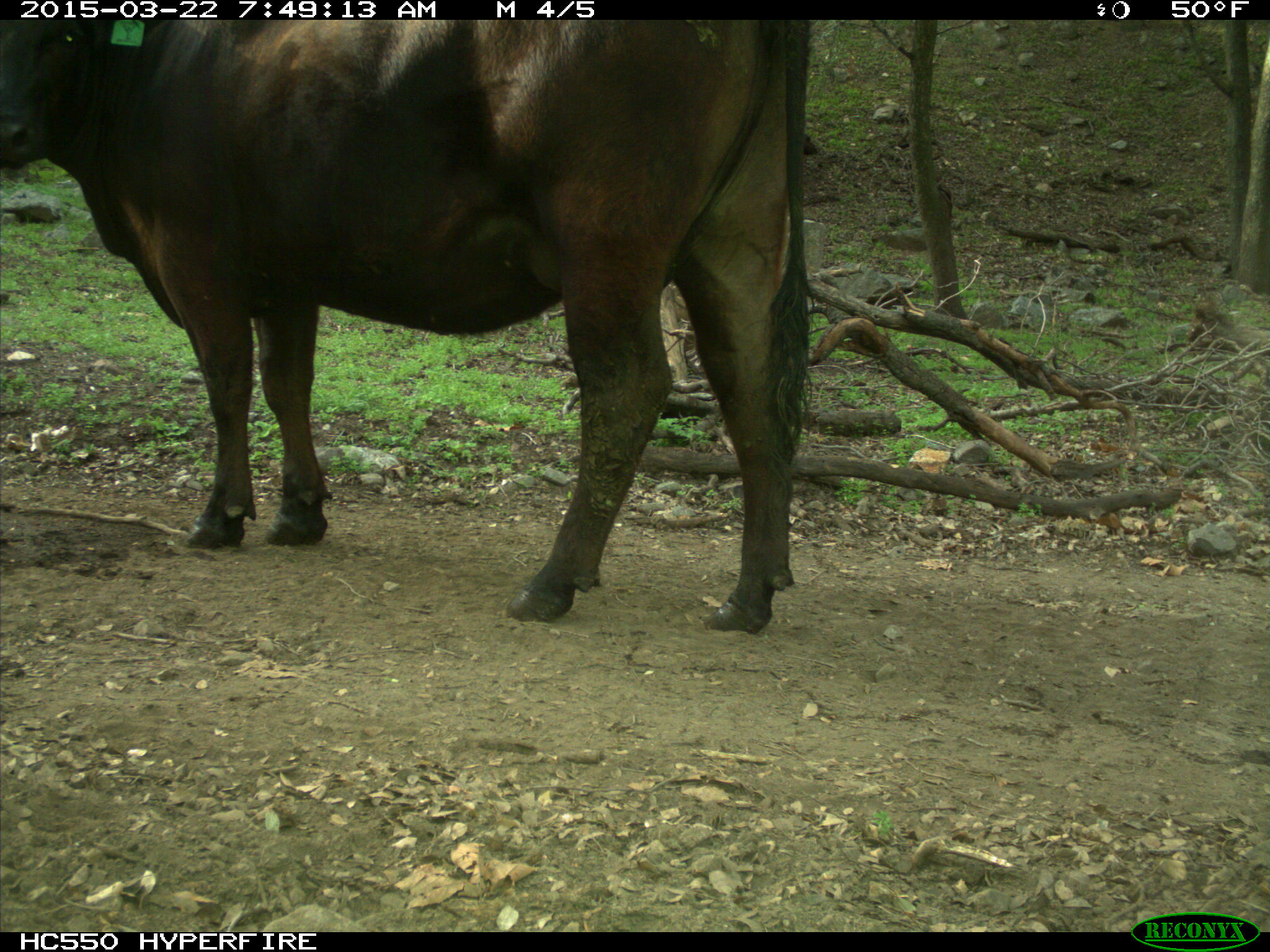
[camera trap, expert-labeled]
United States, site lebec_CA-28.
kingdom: Animalia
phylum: Chordata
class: Mammalia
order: Artiodactyla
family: Bovidae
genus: Bos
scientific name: Bos taurus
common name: domestic cow